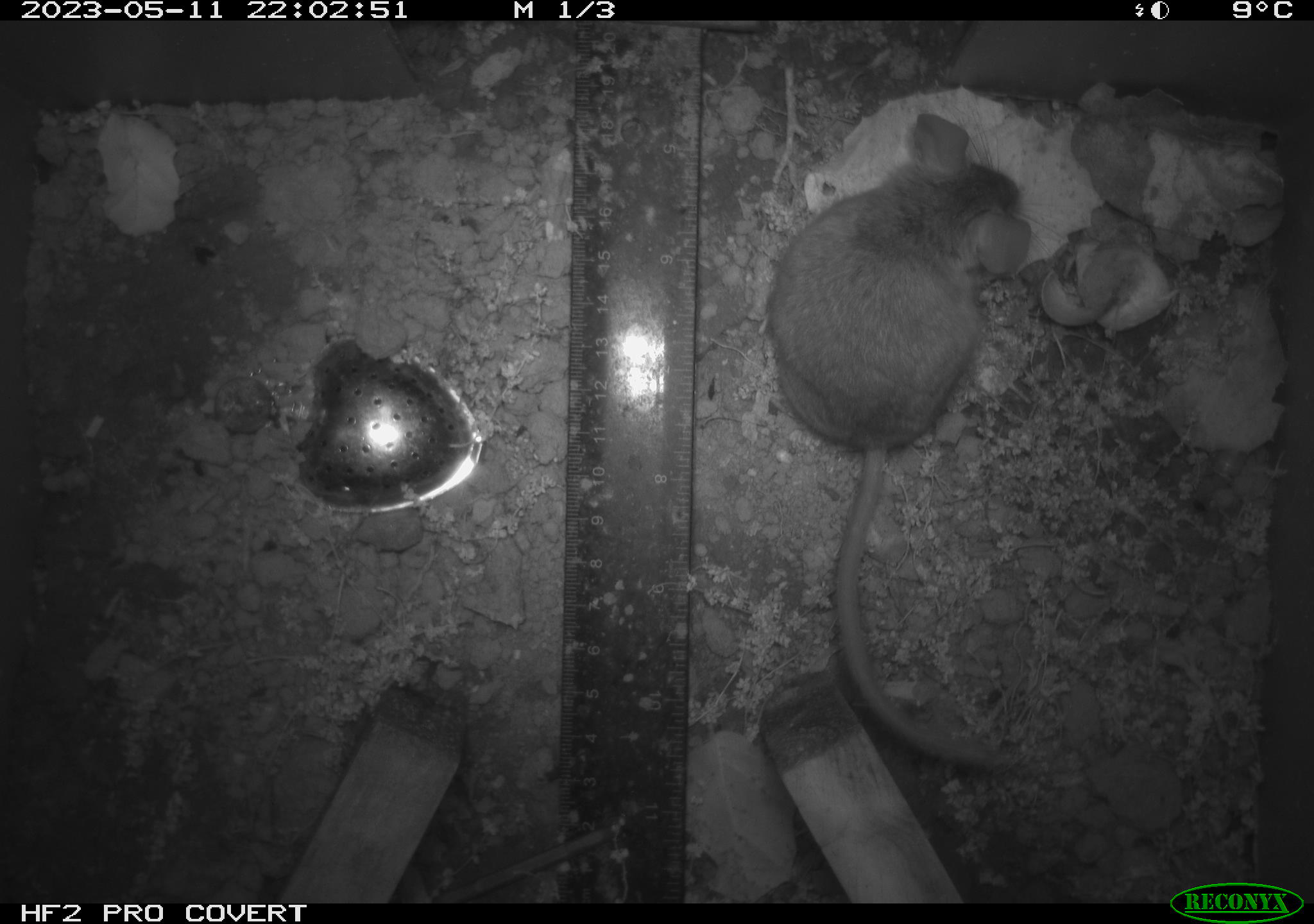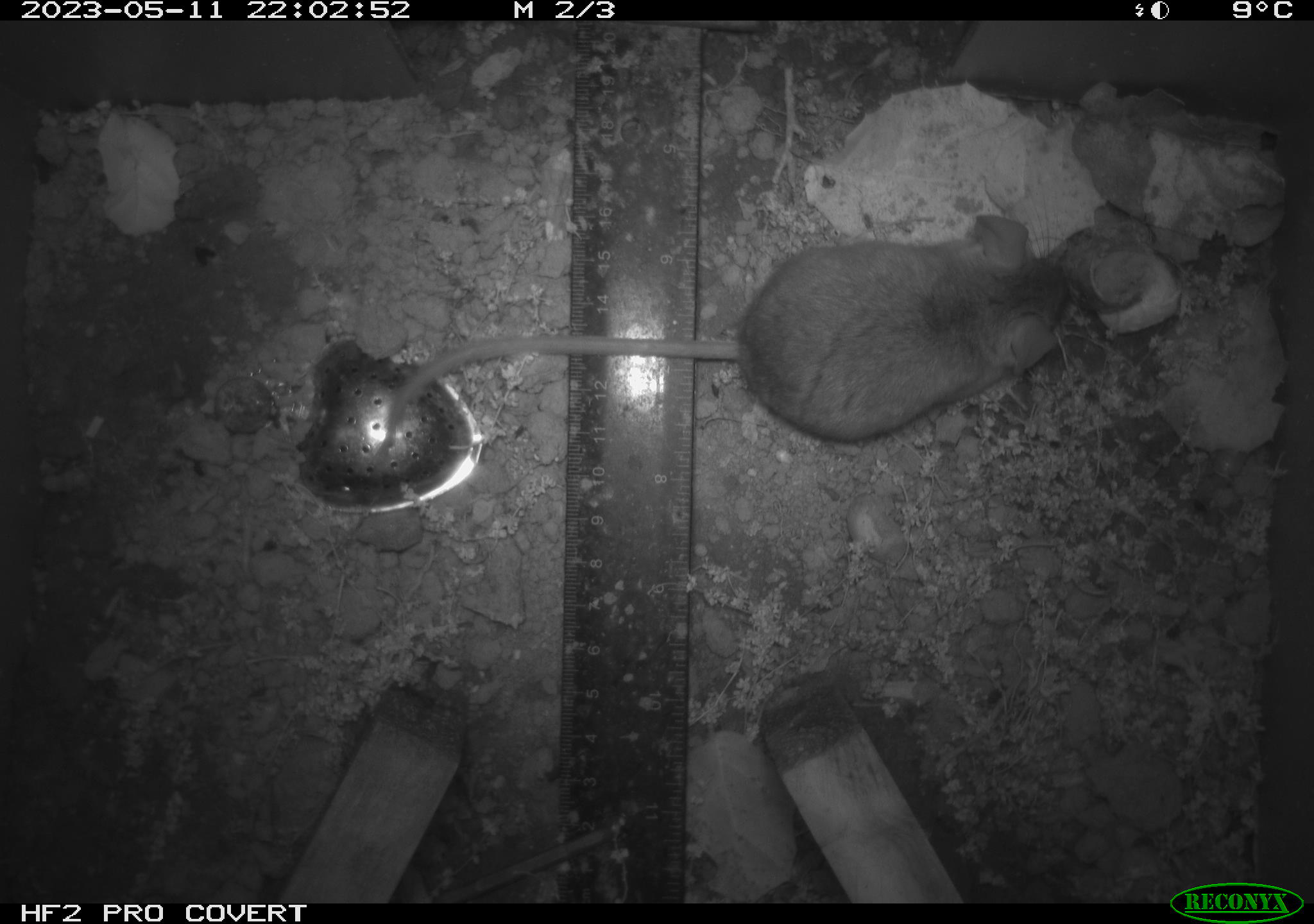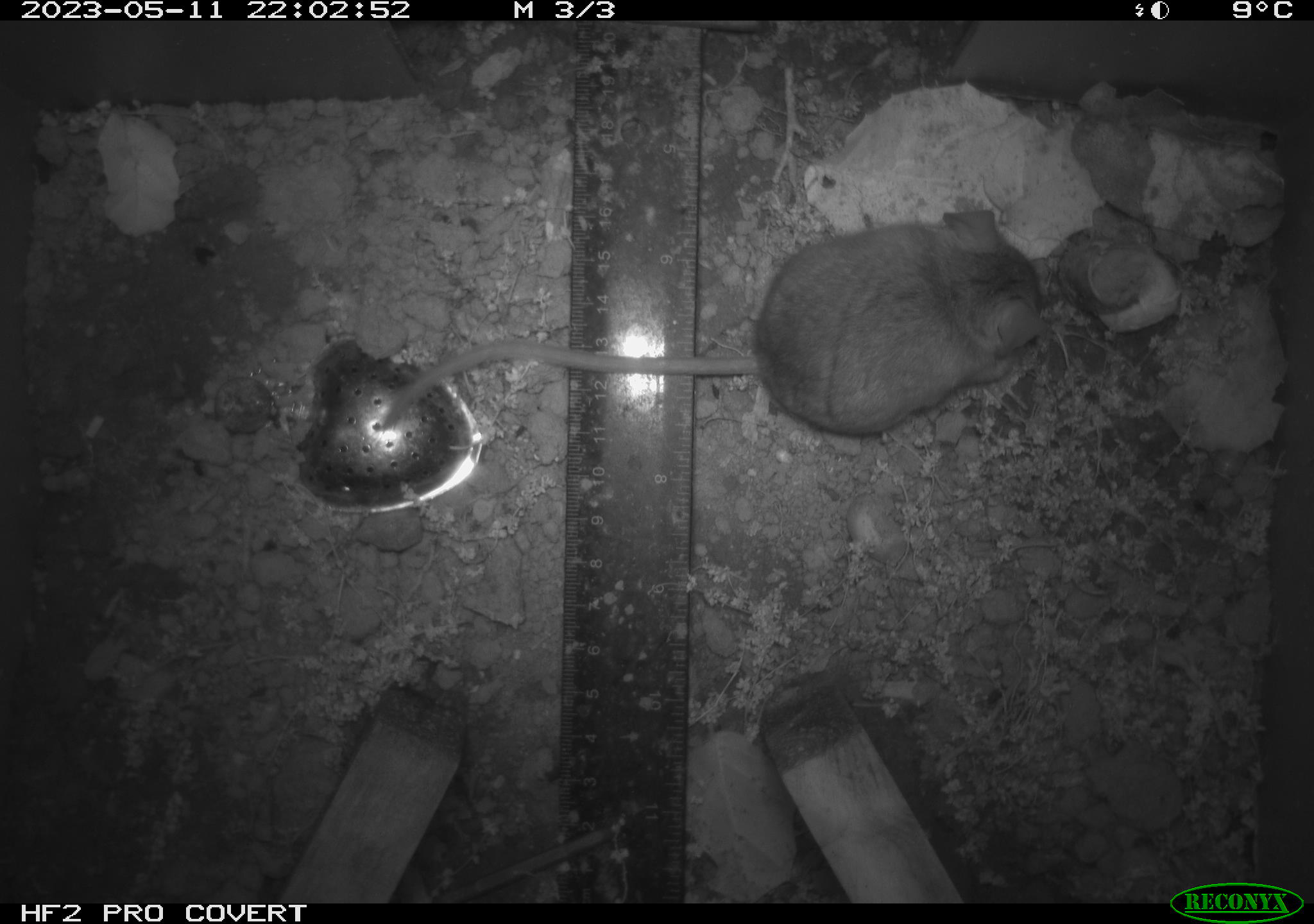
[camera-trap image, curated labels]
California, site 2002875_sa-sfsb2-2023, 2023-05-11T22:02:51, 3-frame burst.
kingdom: Animalia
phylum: Chordata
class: Mammalia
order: Rodentia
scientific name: Rodentia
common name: mouse species